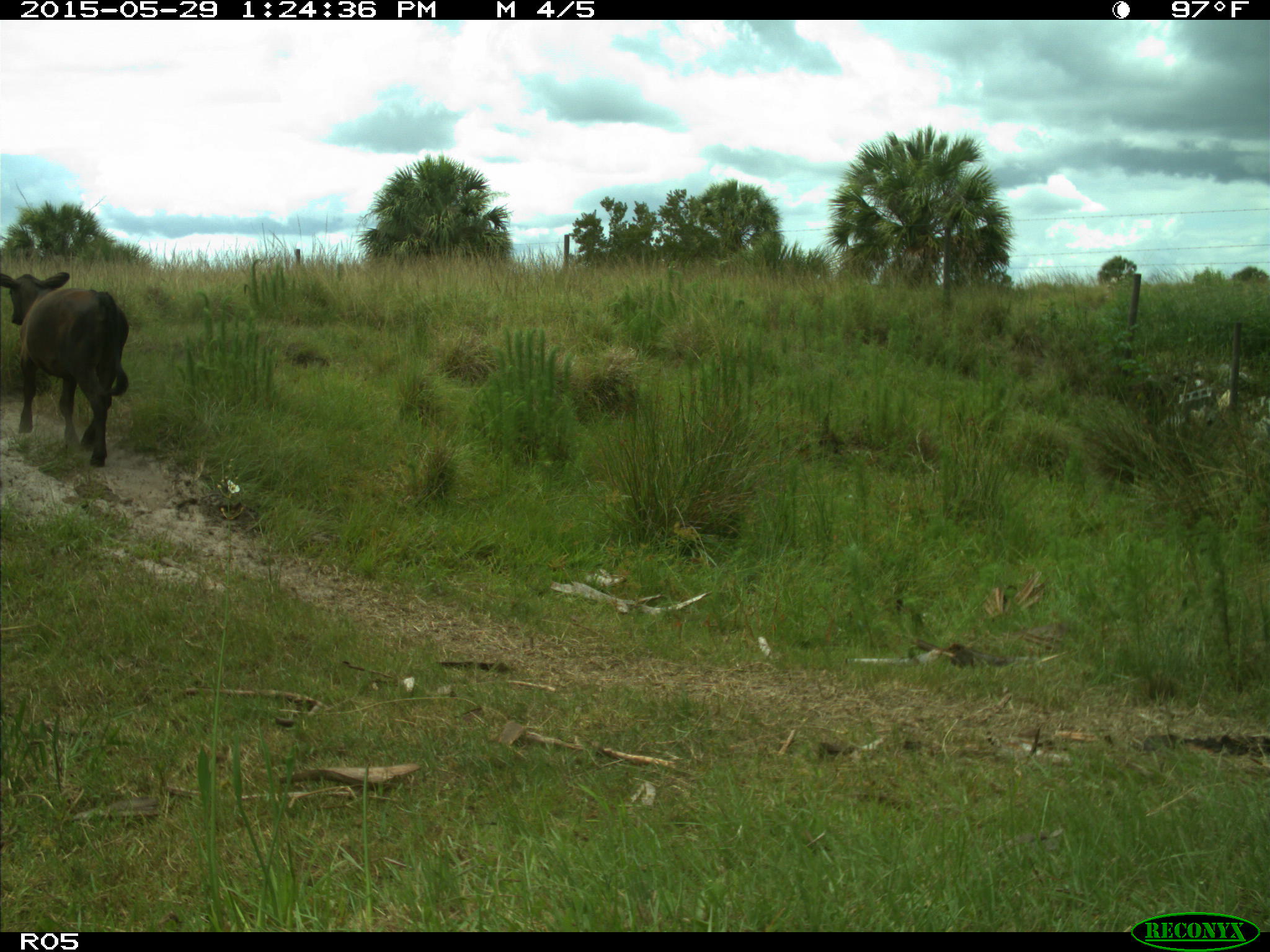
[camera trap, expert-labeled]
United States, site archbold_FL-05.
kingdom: Animalia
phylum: Chordata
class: Mammalia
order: Artiodactyla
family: Bovidae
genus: Bos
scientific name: Bos taurus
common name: domestic cow